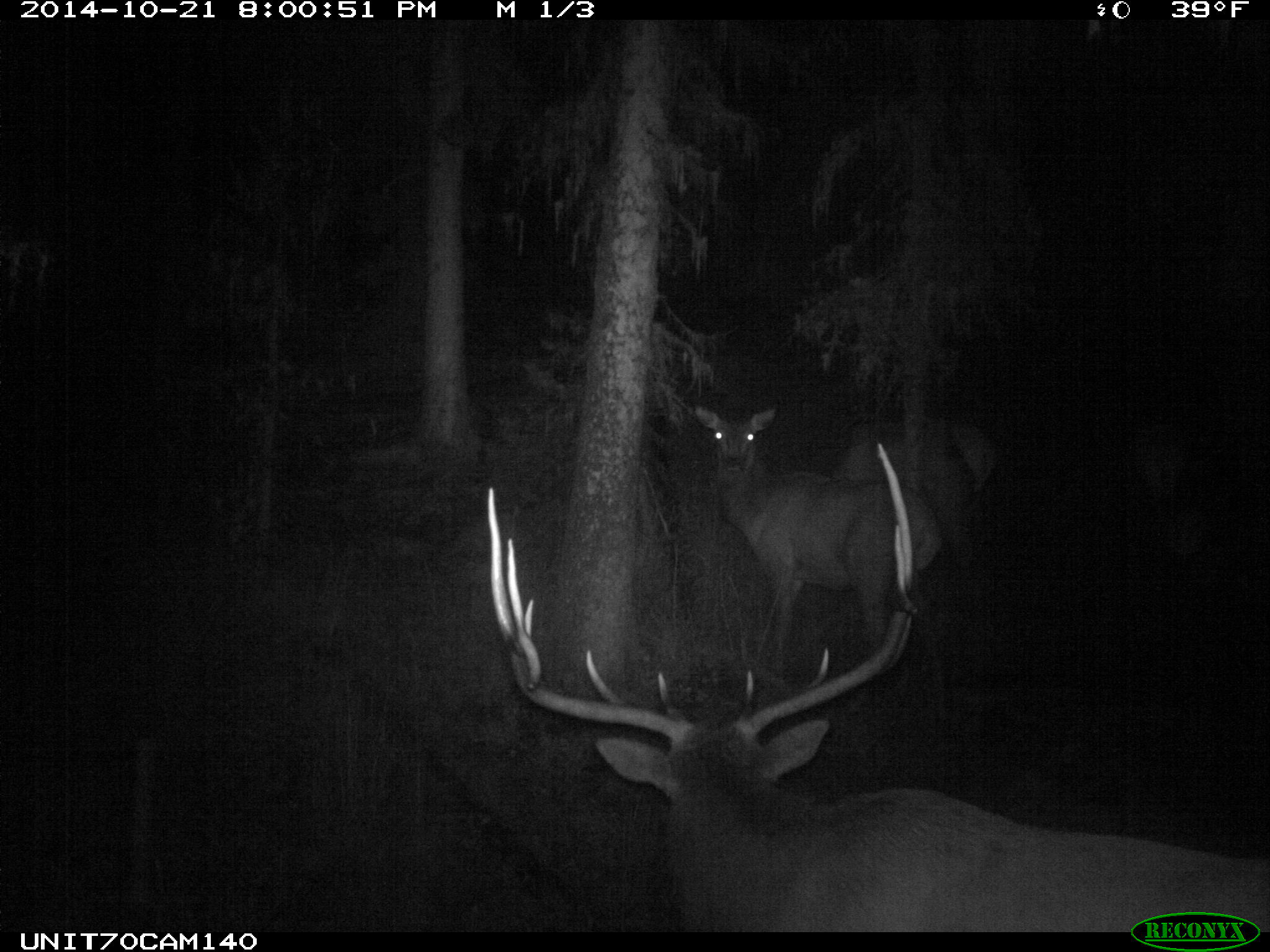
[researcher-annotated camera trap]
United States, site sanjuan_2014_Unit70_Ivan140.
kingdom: Animalia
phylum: Chordata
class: Mammalia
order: Artiodactyla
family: Cervidae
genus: Cervus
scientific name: Cervus elaphus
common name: red deer